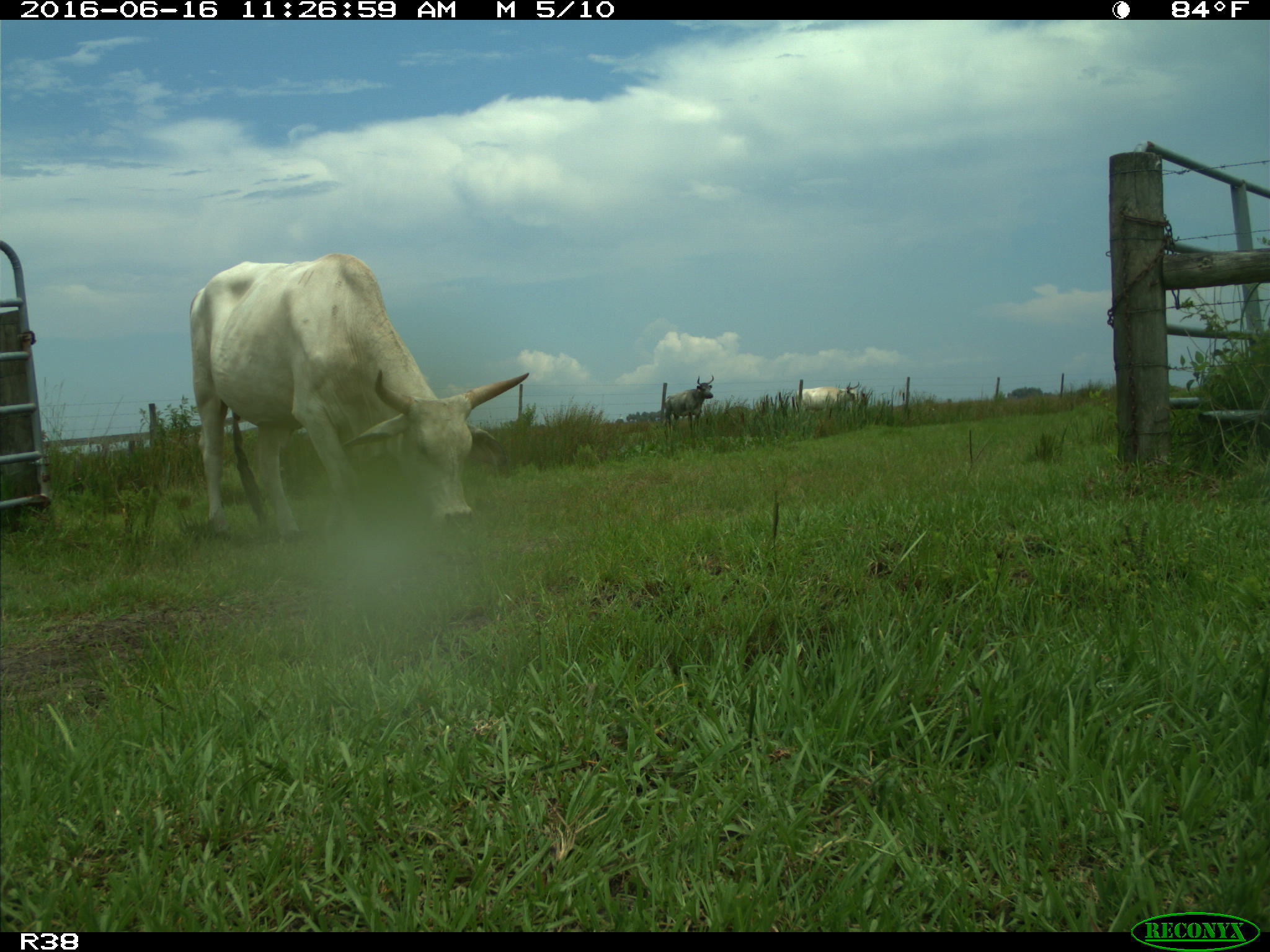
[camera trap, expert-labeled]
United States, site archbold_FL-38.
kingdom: Animalia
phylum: Chordata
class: Mammalia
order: Artiodactyla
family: Bovidae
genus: Bos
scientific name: Bos taurus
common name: domestic cow